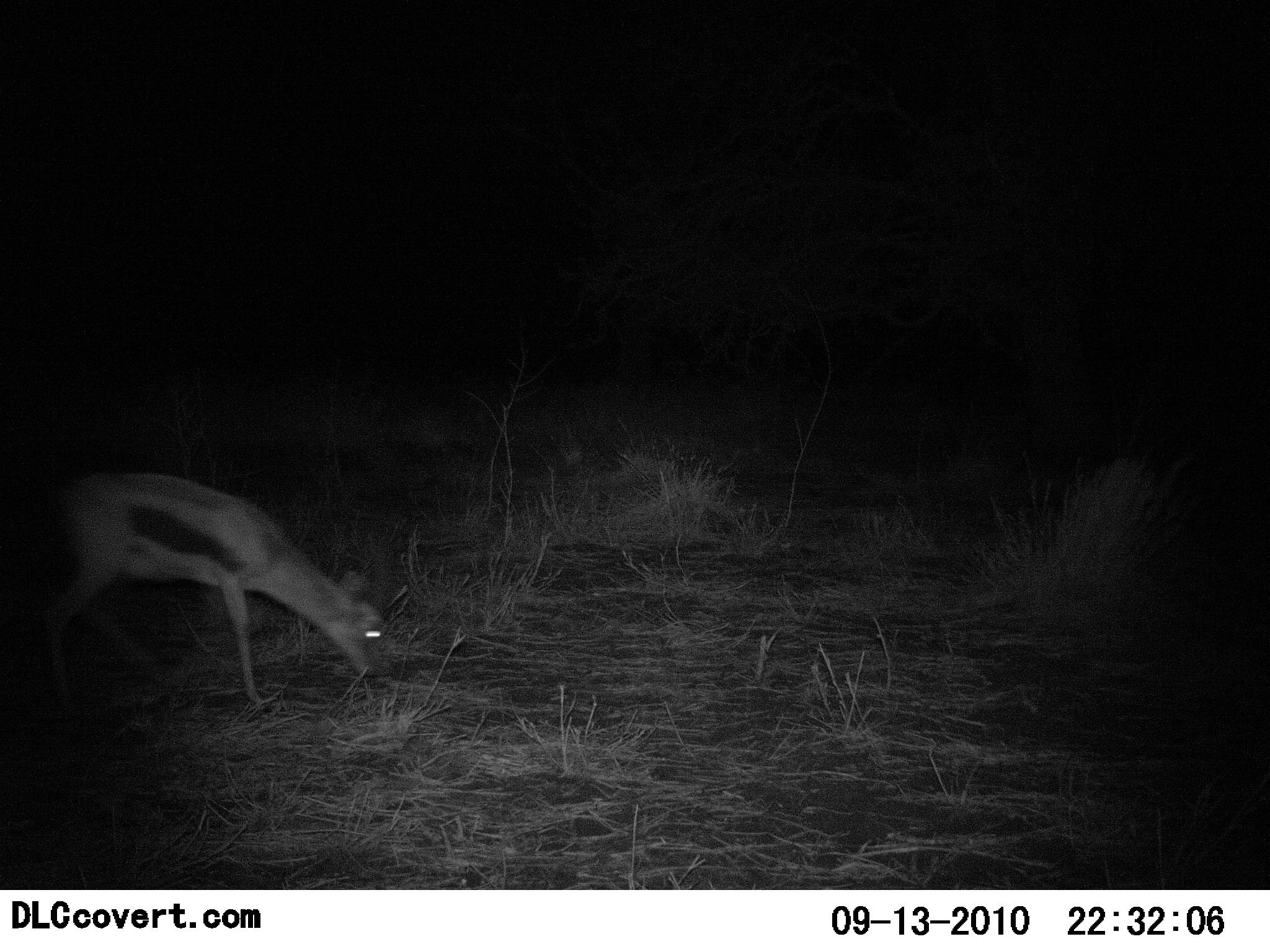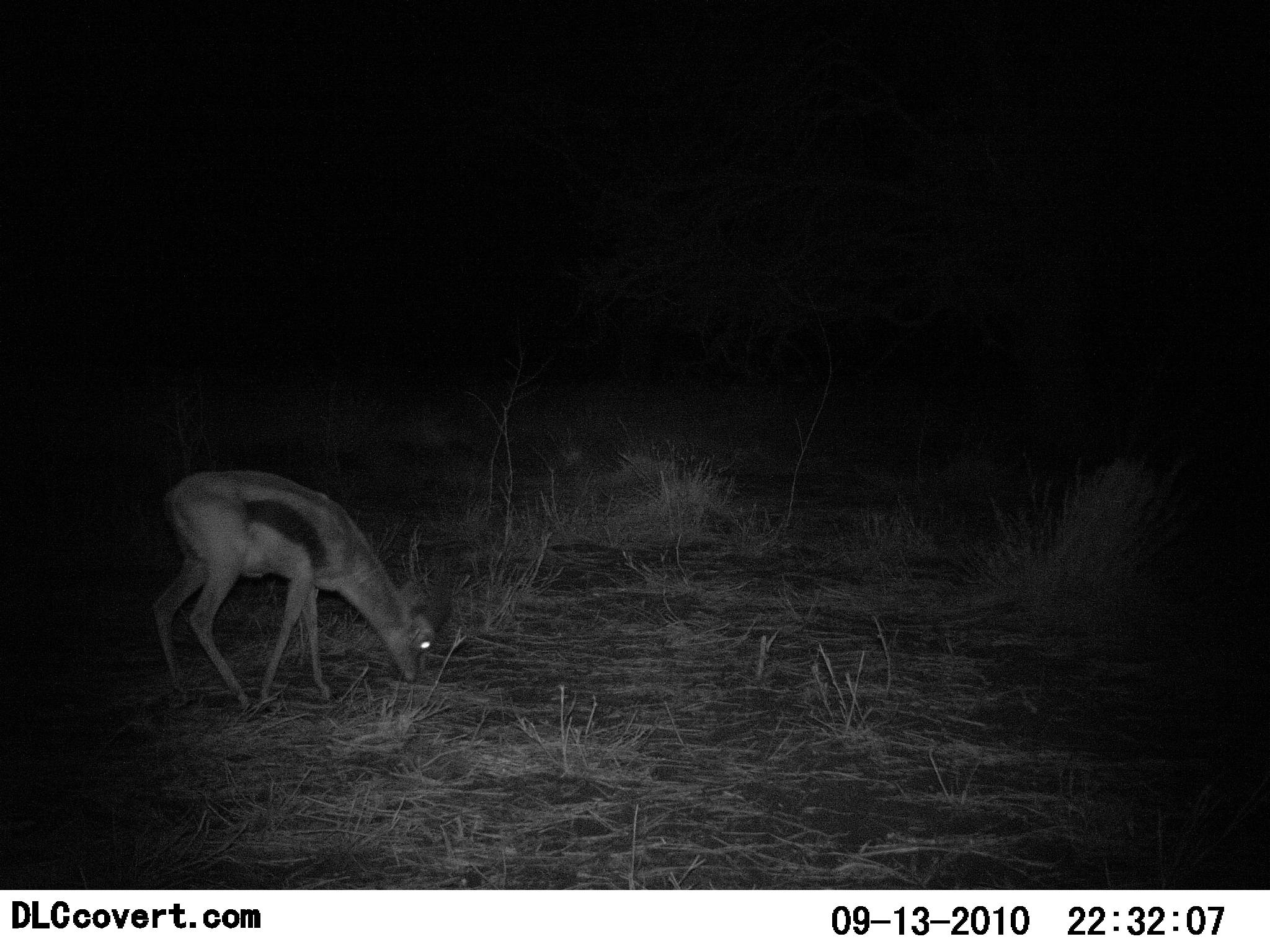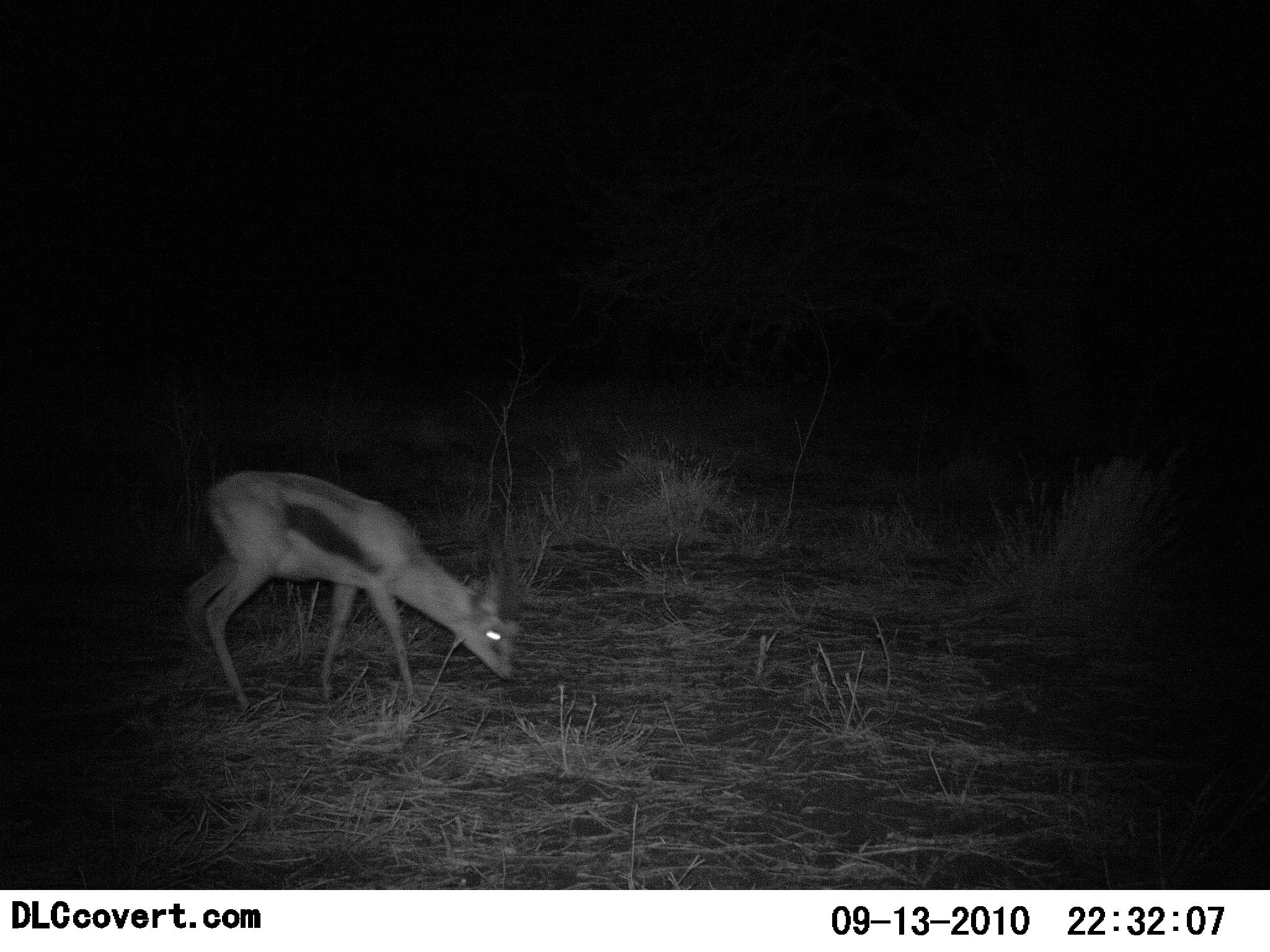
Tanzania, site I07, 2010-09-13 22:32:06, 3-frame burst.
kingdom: Animalia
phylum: Chordata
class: Mammalia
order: Artiodactyla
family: Bovidae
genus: Eudorcas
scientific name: Eudorcas thomsonii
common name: thomson's gazelle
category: gazellethomsons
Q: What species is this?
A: Gazellethomsons (thomson's gazelle) (Eudorcas thomsonii).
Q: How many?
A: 1.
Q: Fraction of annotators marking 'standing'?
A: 27%.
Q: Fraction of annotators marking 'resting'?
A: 0%.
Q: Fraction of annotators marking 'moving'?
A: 27%.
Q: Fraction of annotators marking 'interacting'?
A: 0%.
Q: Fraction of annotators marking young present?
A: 0%.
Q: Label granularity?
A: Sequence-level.